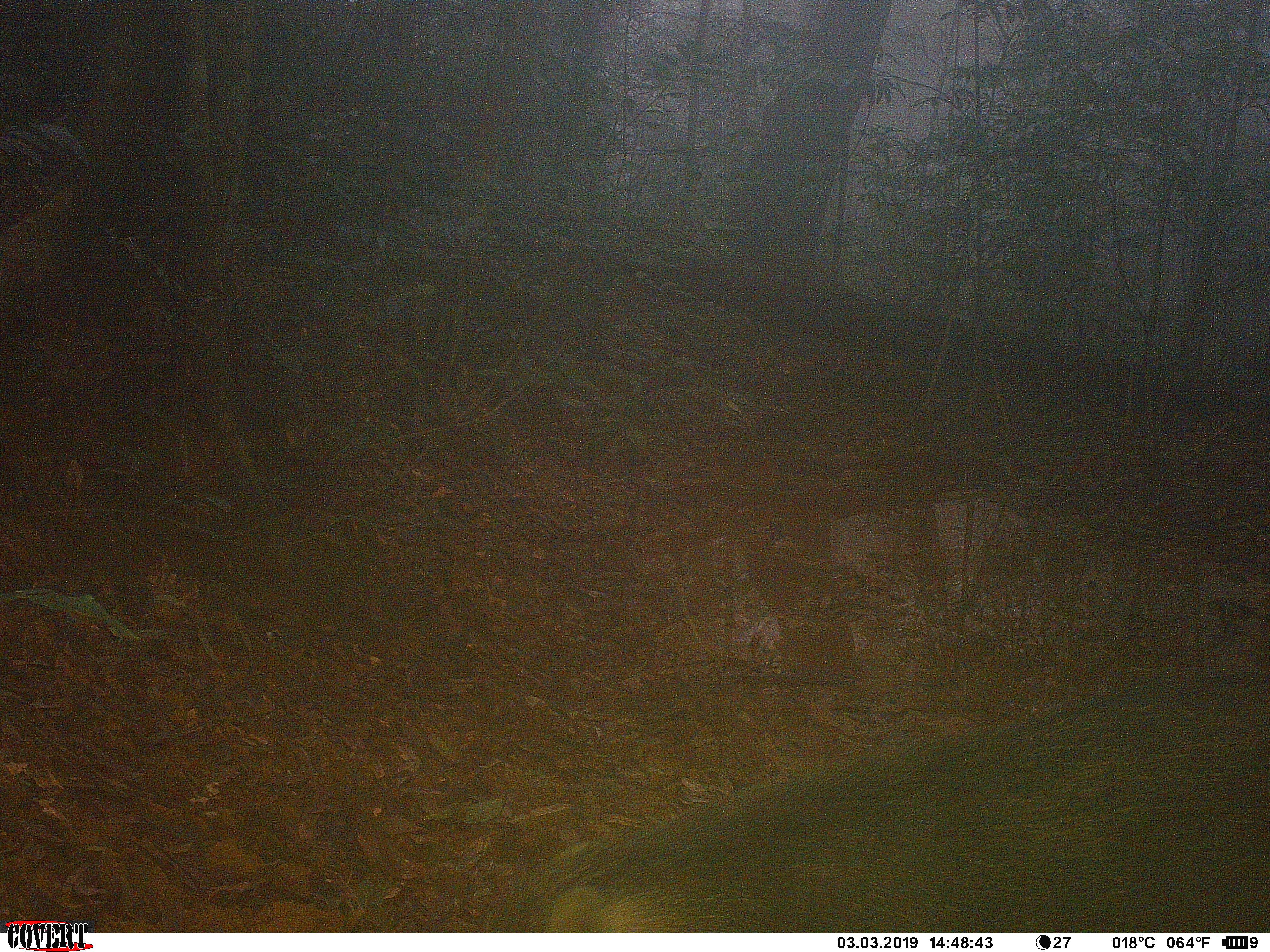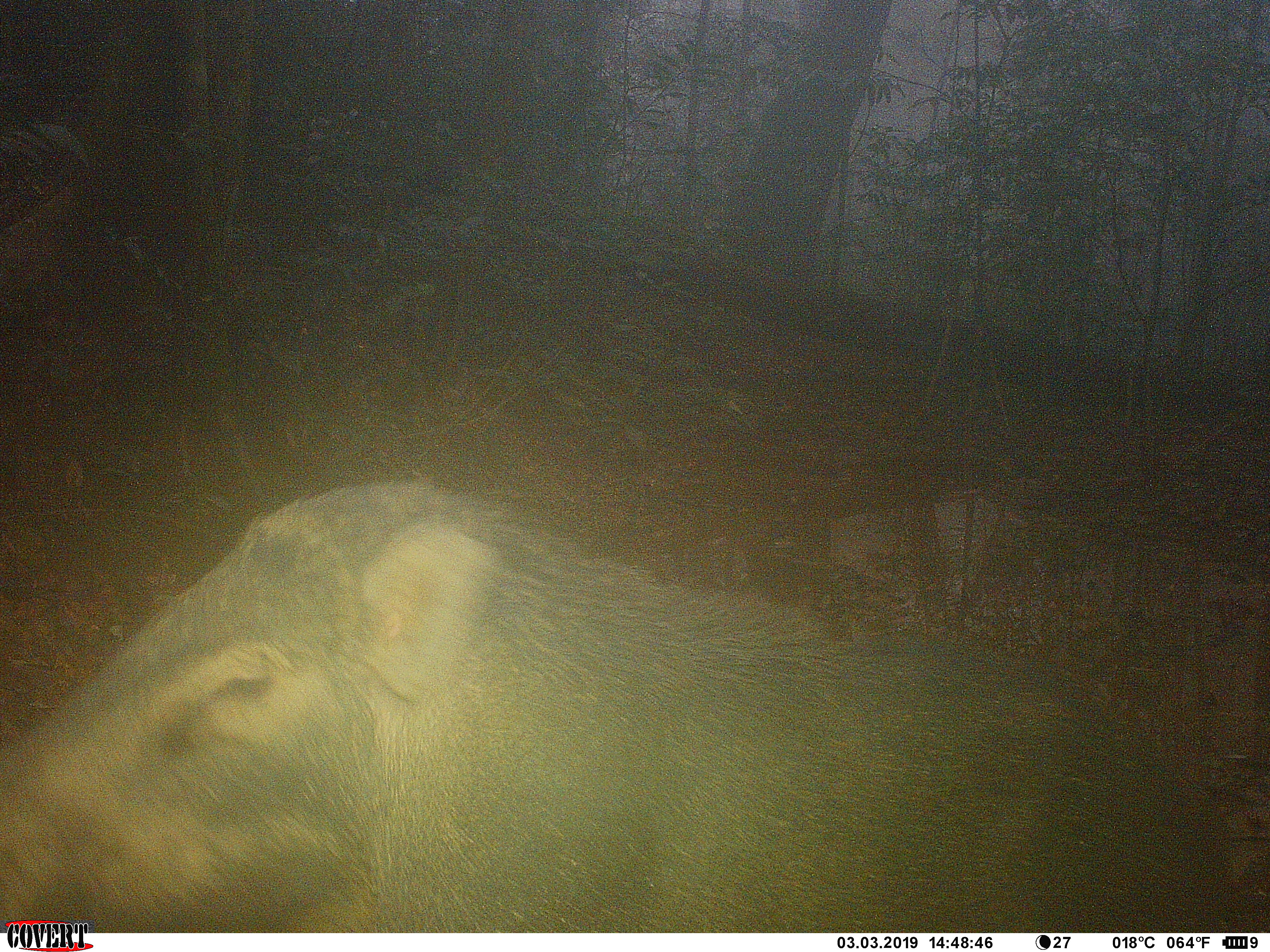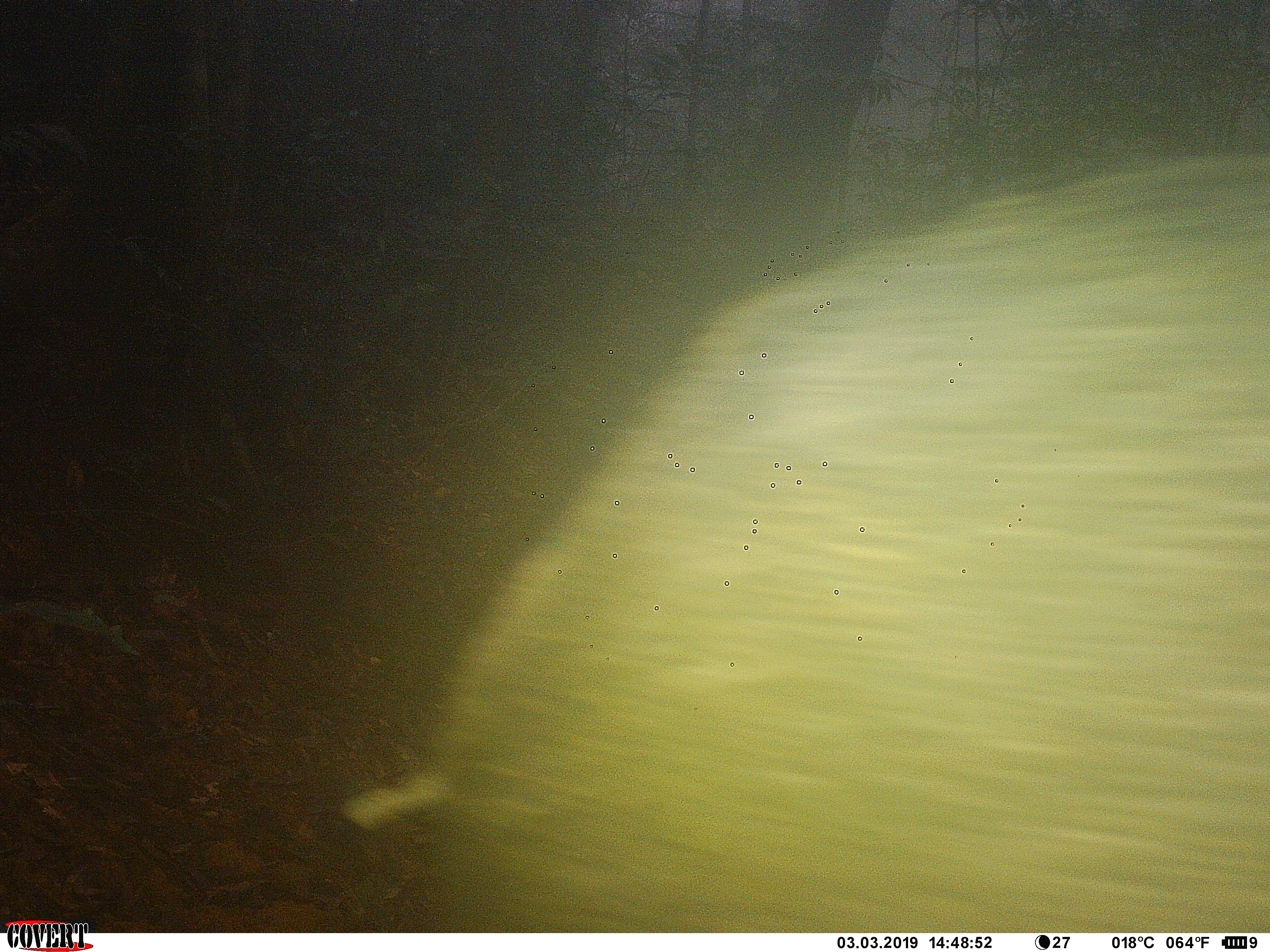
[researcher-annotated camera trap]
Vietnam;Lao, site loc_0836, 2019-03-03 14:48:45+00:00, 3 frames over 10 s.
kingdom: Animalia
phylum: Chordata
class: Mammalia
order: Artiodactyla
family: Suidae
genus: Sus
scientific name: Sus scrofa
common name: eurasian wild pig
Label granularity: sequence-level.